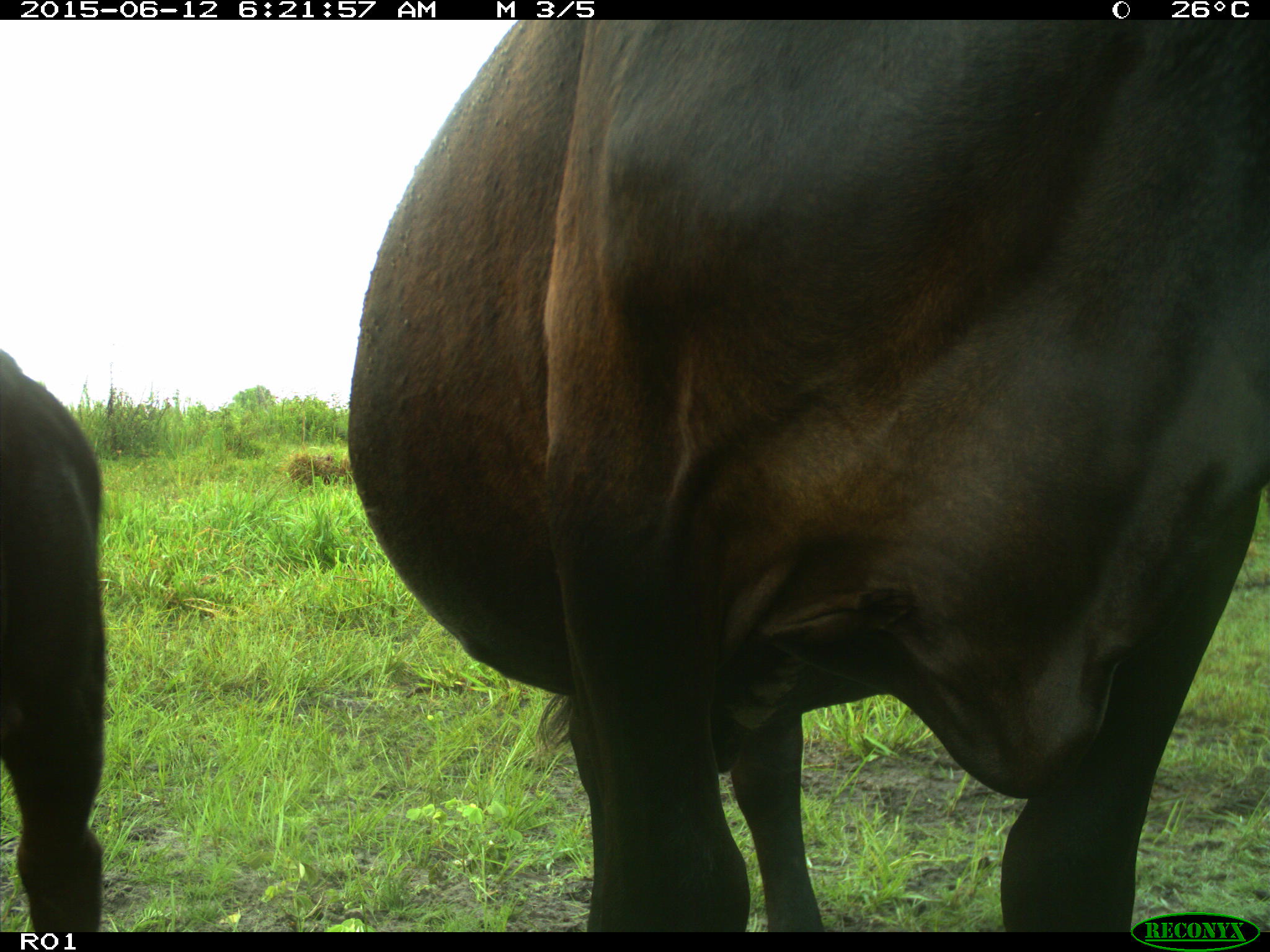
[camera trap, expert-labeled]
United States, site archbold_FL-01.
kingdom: Animalia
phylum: Chordata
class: Mammalia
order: Artiodactyla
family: Bovidae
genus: Bos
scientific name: Bos taurus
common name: domestic cow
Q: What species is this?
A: Bos taurus (domestic cow).